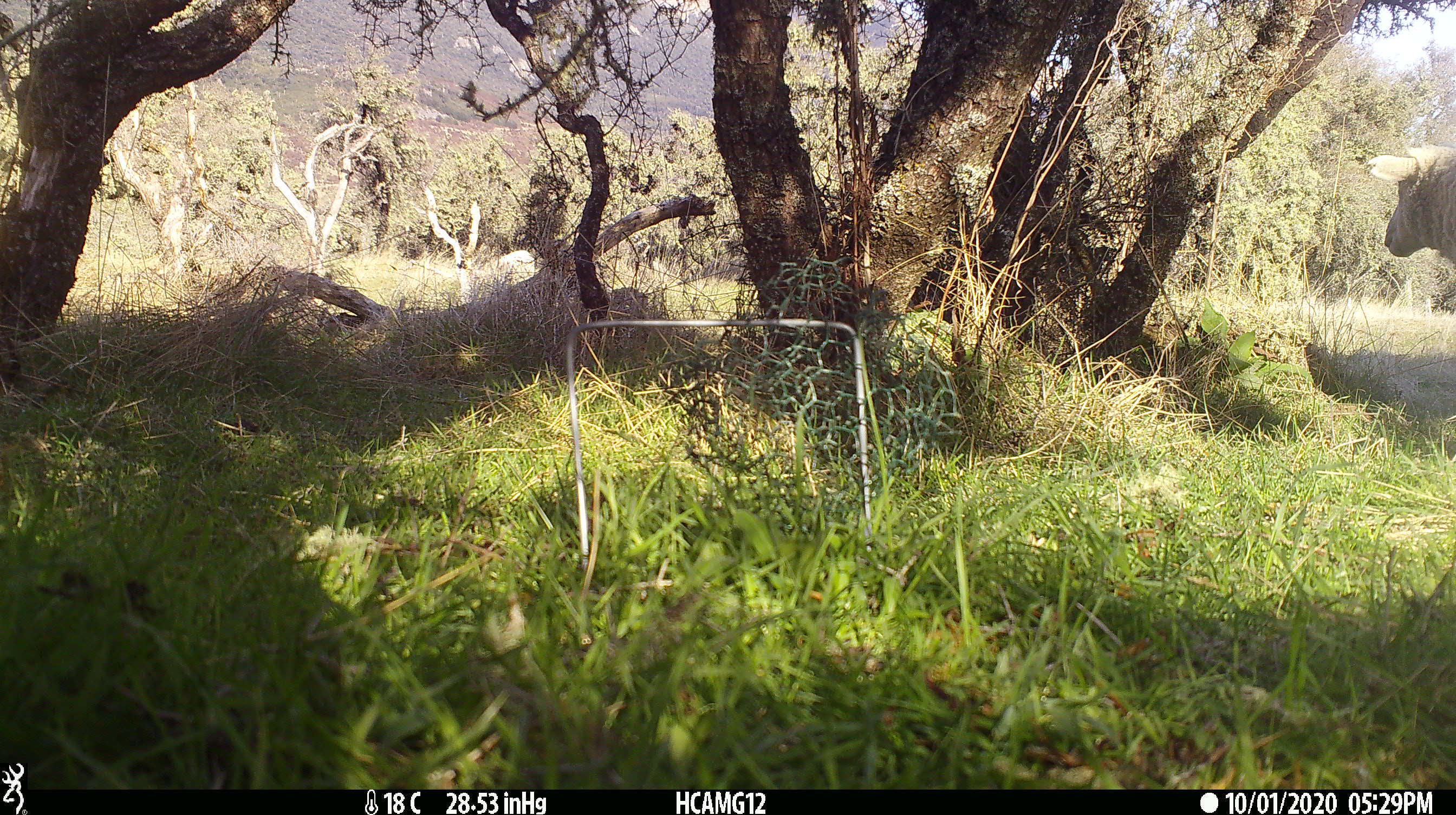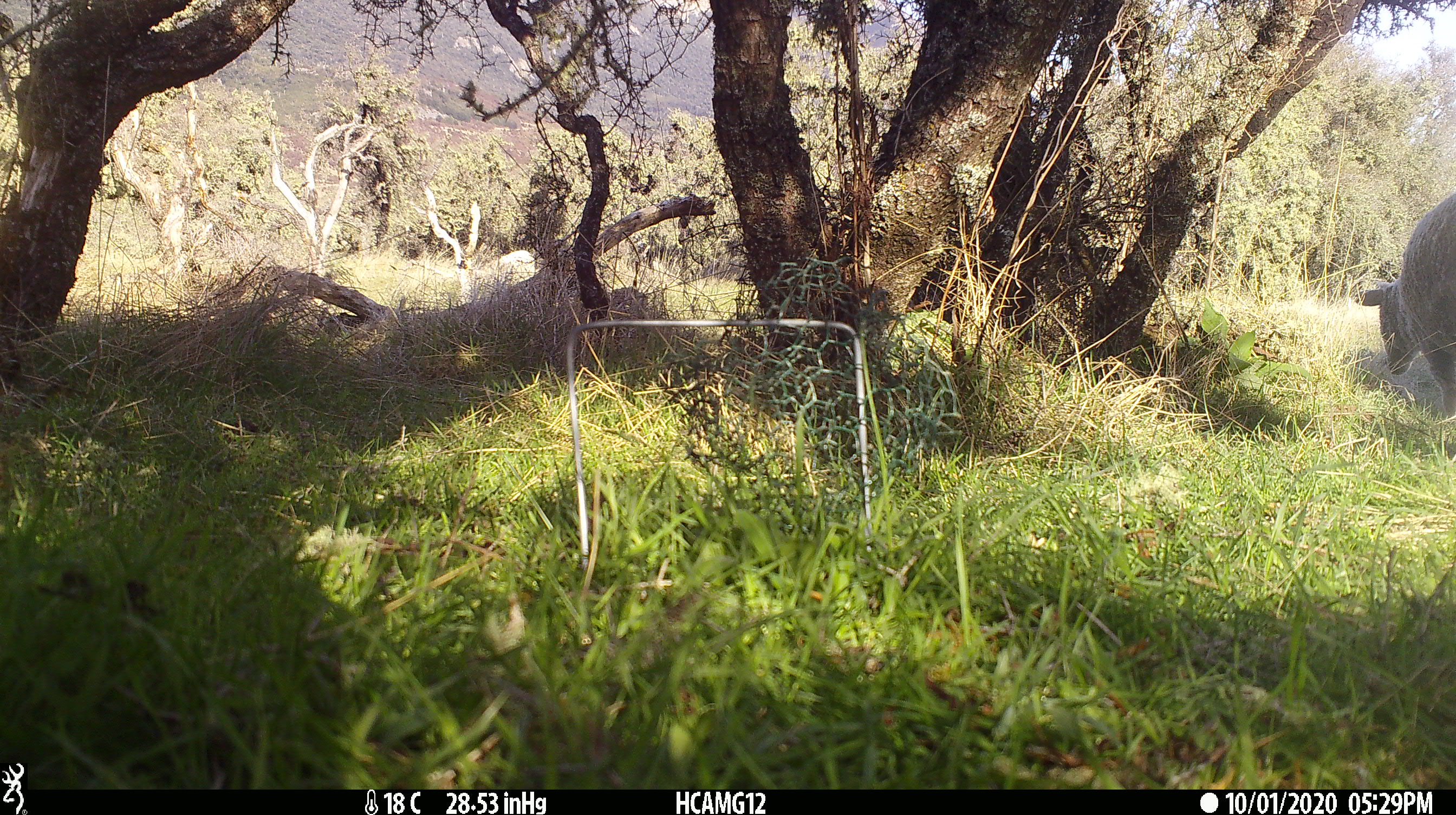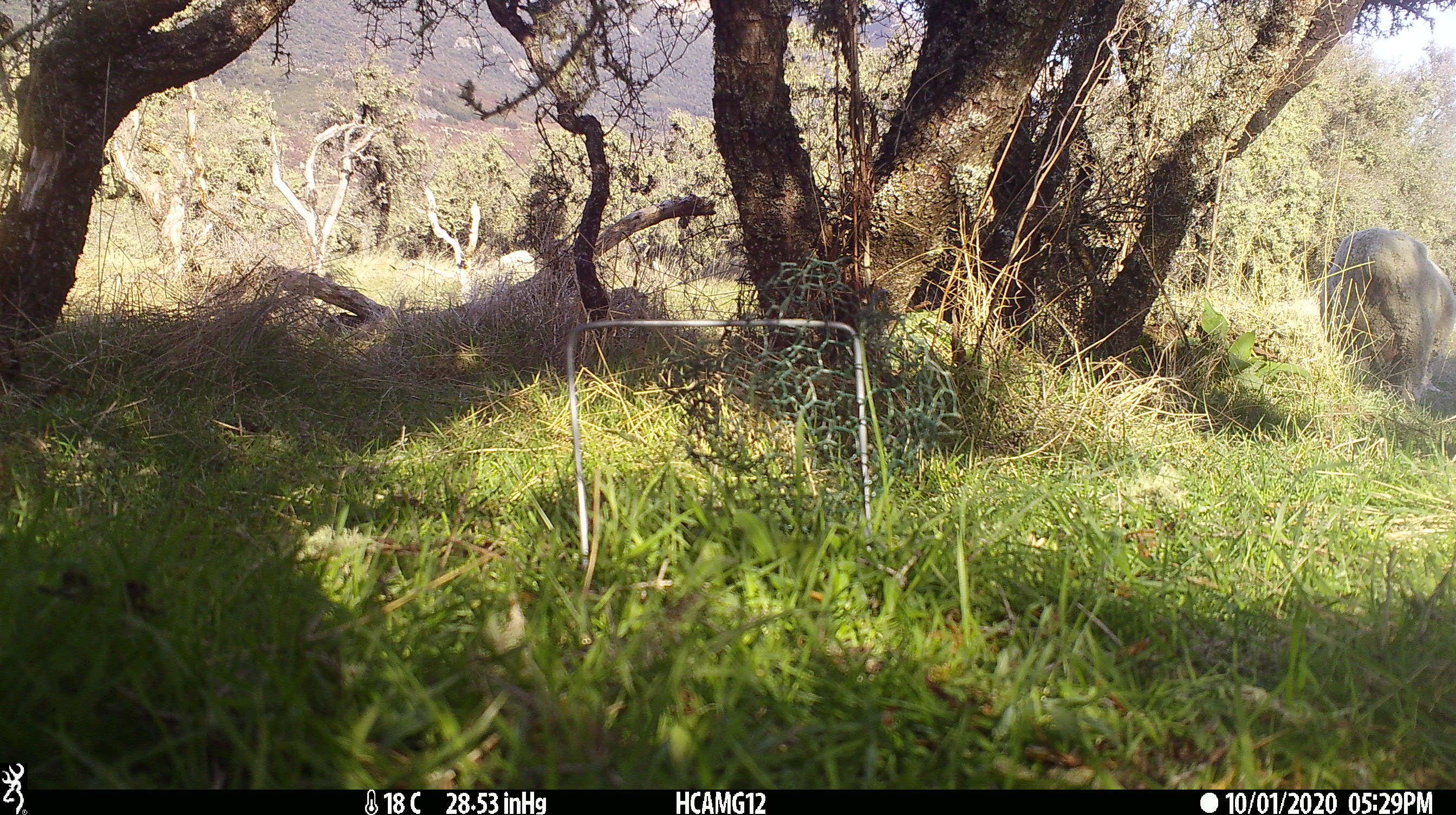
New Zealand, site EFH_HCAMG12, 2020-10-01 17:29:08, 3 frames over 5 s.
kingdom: Animalia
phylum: Chordata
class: Mammalia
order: Artiodactyla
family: Bovidae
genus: Ovis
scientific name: Ovis aries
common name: domestic sheep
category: sheep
Sheep (domestic sheep) (Ovis aries).